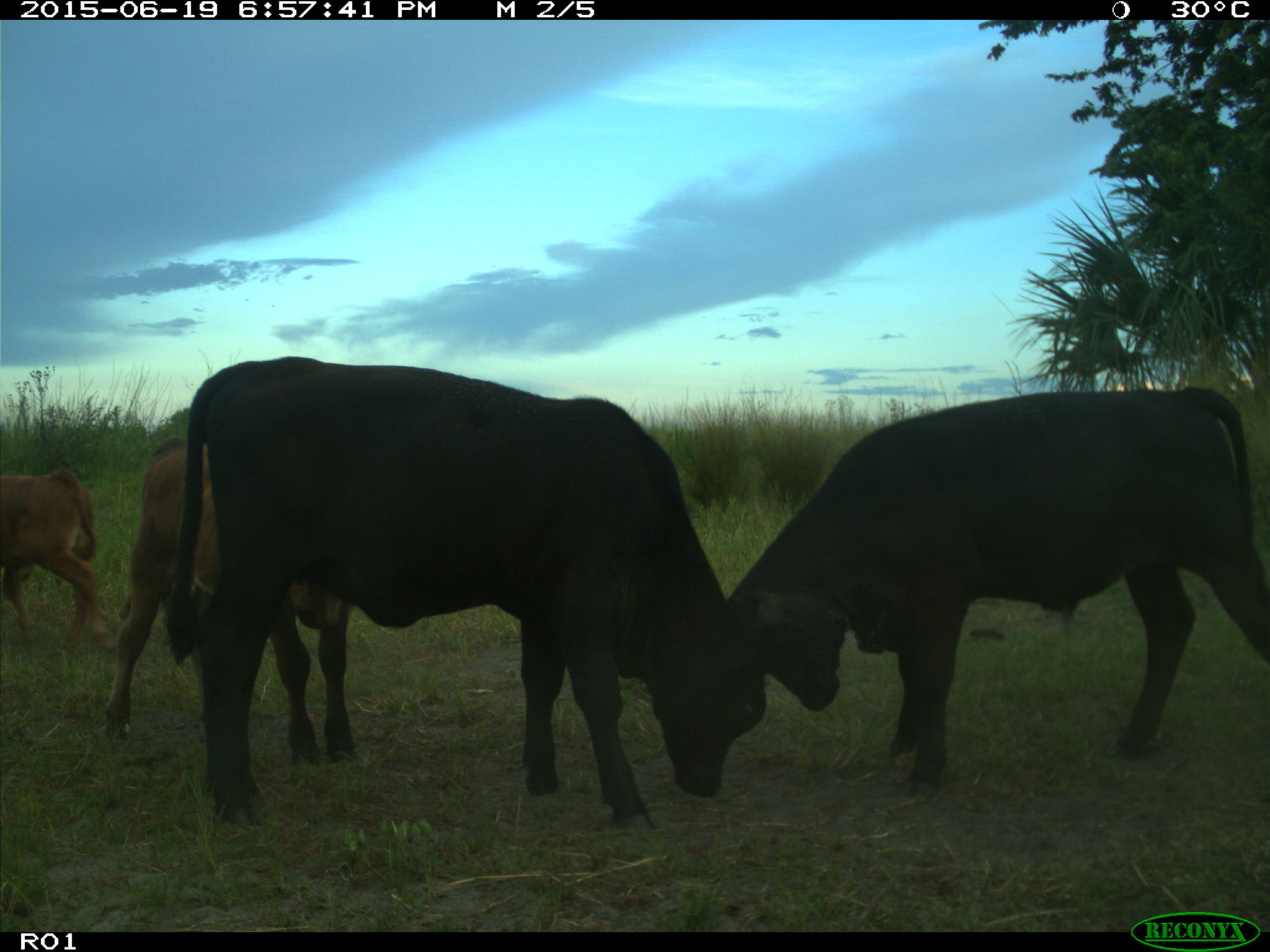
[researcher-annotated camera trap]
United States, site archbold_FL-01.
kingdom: Animalia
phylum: Chordata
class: Mammalia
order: Artiodactyla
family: Bovidae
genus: Bos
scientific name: Bos taurus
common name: domestic cow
Bos taurus (domestic cow).